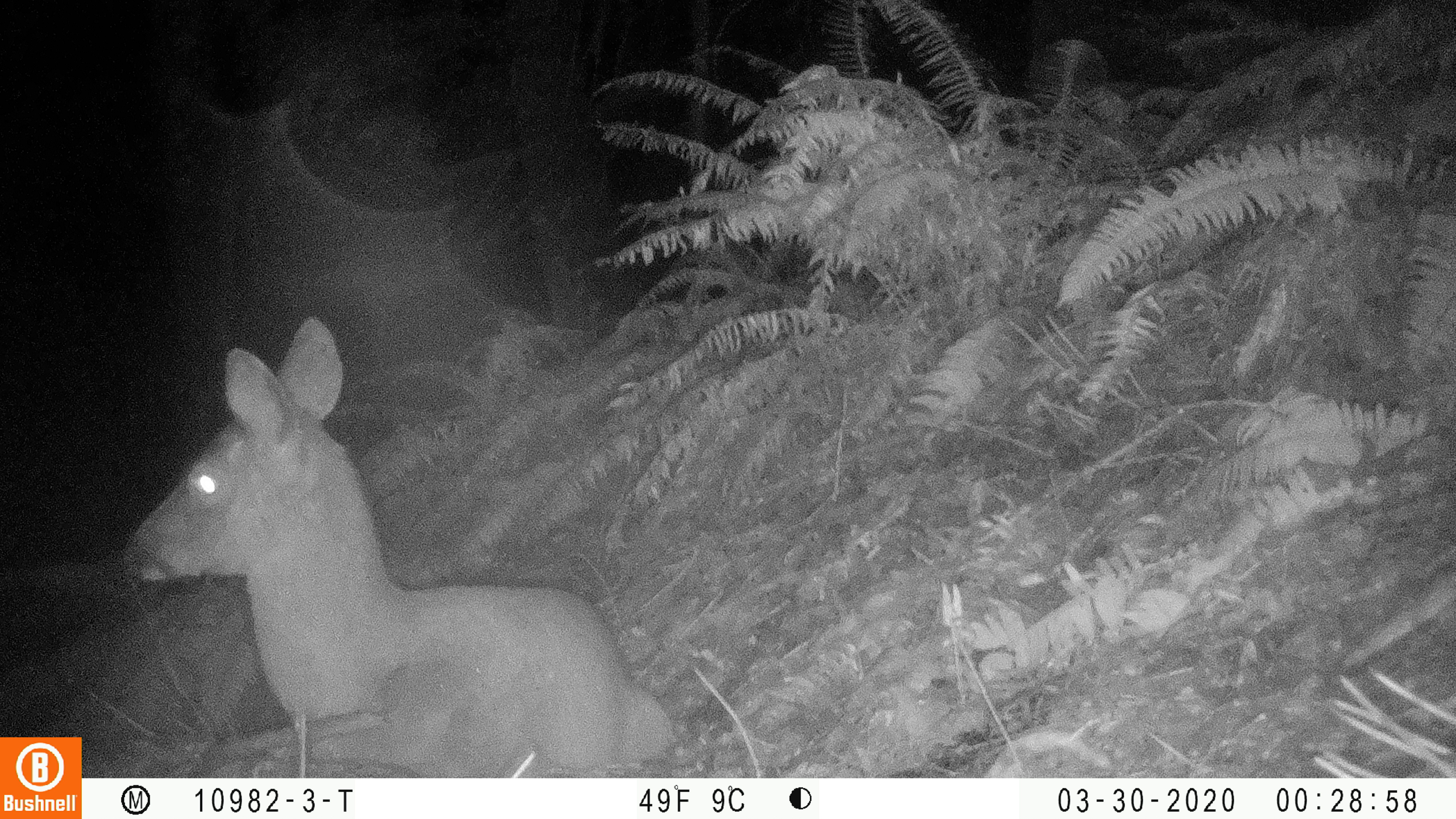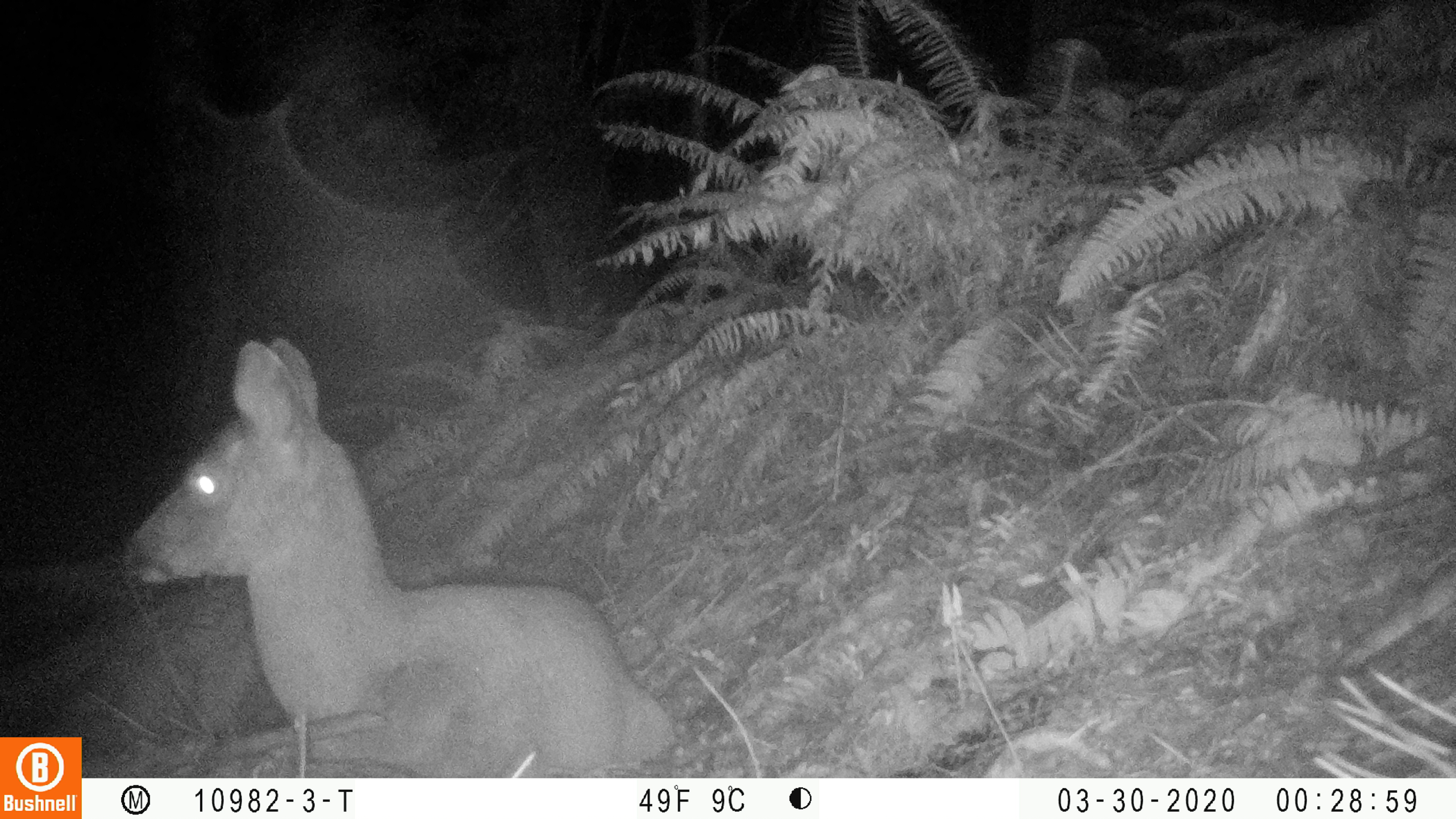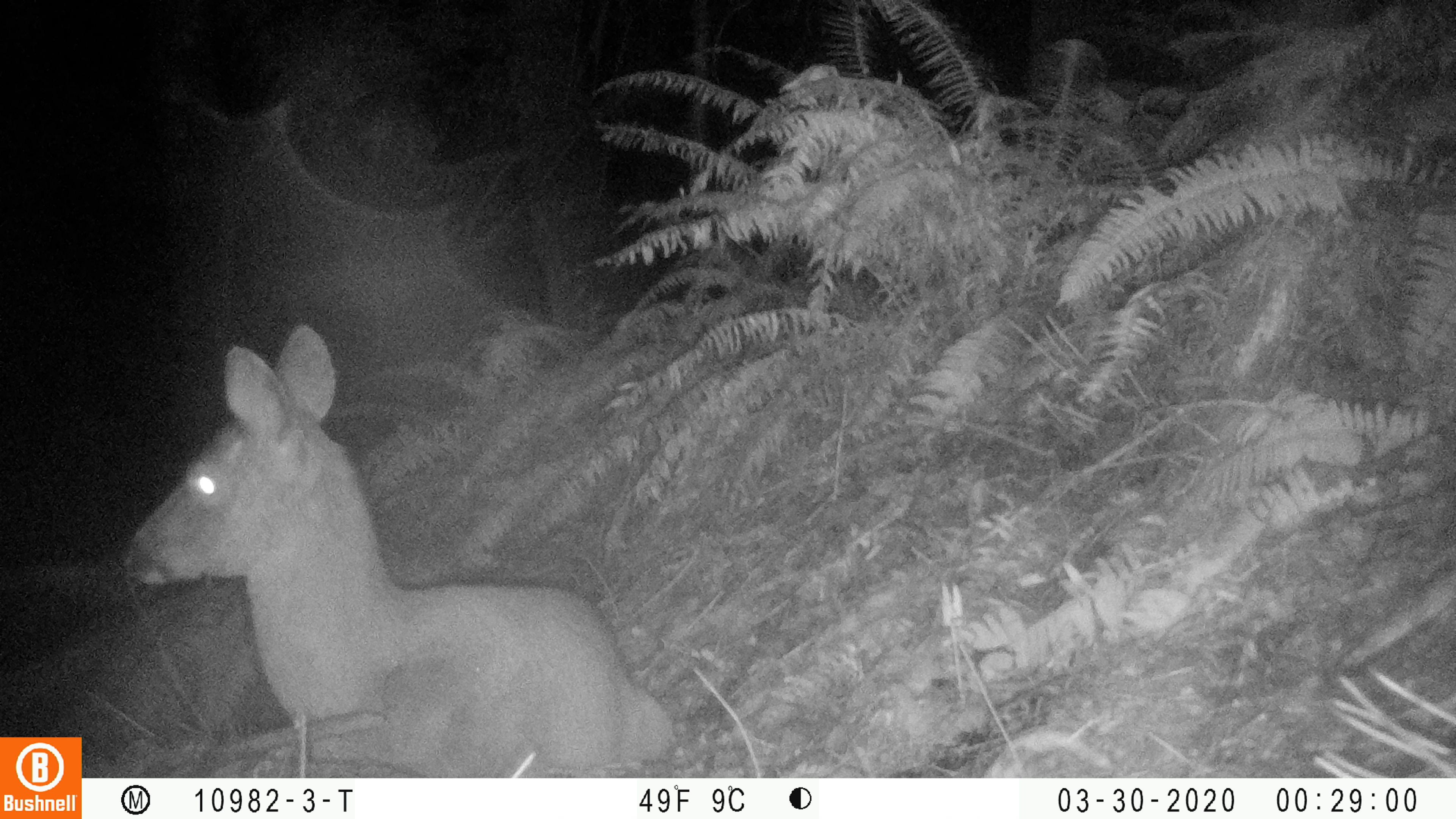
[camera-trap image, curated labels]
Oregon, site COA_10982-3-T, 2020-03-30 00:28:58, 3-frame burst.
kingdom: Animalia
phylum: Chordata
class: Mammalia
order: Artiodactyla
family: Cervidae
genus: Odocoileus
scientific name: Odocoileus hemionus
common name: black-tailed deer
Black-tailed deer (Odocoileus hemionus).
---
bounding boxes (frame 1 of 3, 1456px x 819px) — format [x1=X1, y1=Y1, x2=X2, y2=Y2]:
black-tailed deer: [x1=112, y1=310, x2=681, y2=774]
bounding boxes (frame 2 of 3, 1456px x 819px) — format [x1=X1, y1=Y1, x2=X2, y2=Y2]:
black-tailed deer: [x1=112, y1=321, x2=689, y2=766]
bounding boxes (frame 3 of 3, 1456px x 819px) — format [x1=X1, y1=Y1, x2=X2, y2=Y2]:
black-tailed deer: [x1=112, y1=319, x2=677, y2=772]